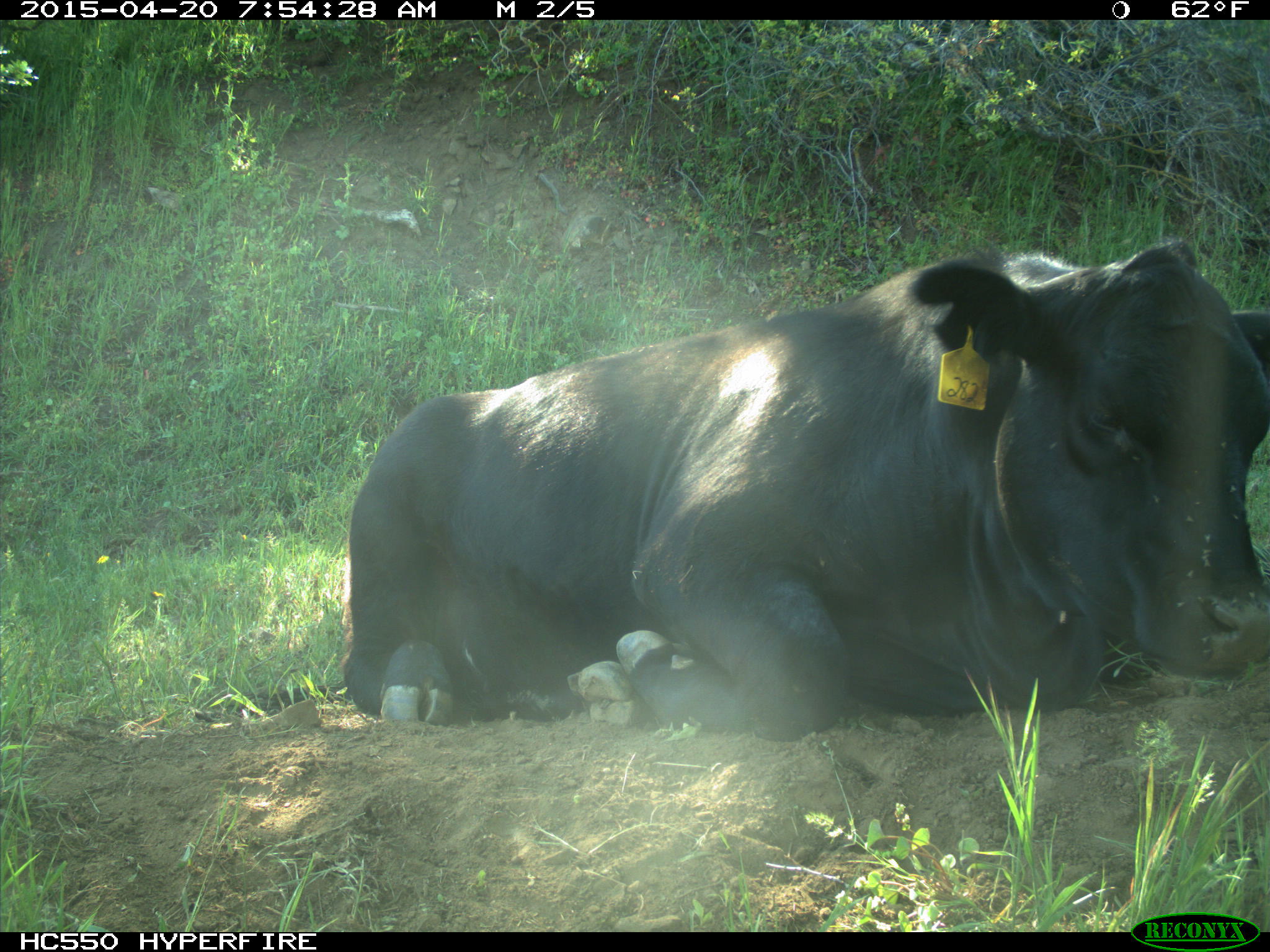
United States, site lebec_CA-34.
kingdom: Animalia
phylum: Chordata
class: Mammalia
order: Artiodactyla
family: Bovidae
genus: Bos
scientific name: Bos taurus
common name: domestic cow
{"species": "Bos taurus (domestic cow)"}